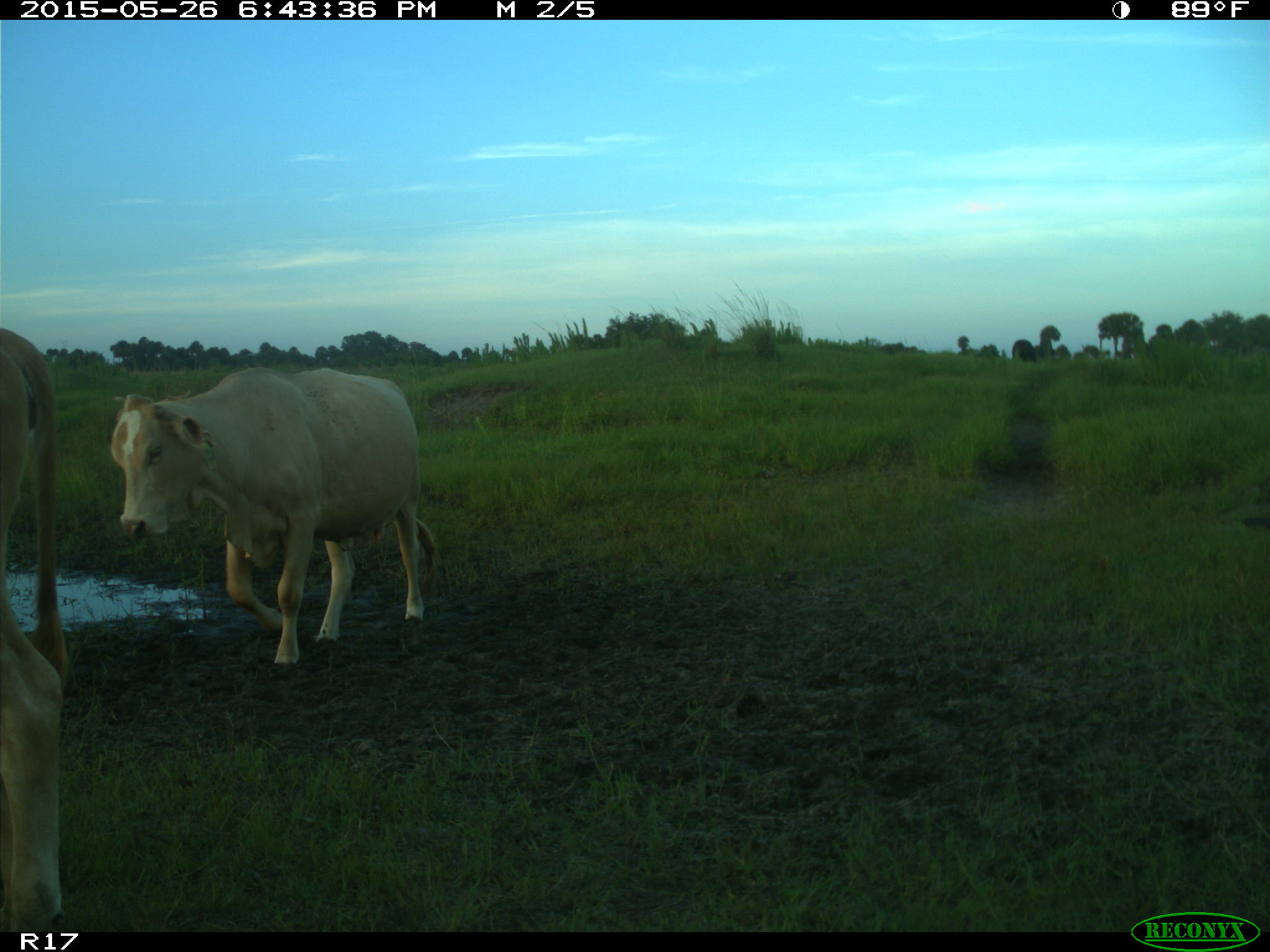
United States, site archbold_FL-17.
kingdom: Animalia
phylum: Chordata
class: Mammalia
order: Artiodactyla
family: Bovidae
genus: Bos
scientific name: Bos taurus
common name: domestic cow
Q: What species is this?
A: Bos taurus (domestic cow).